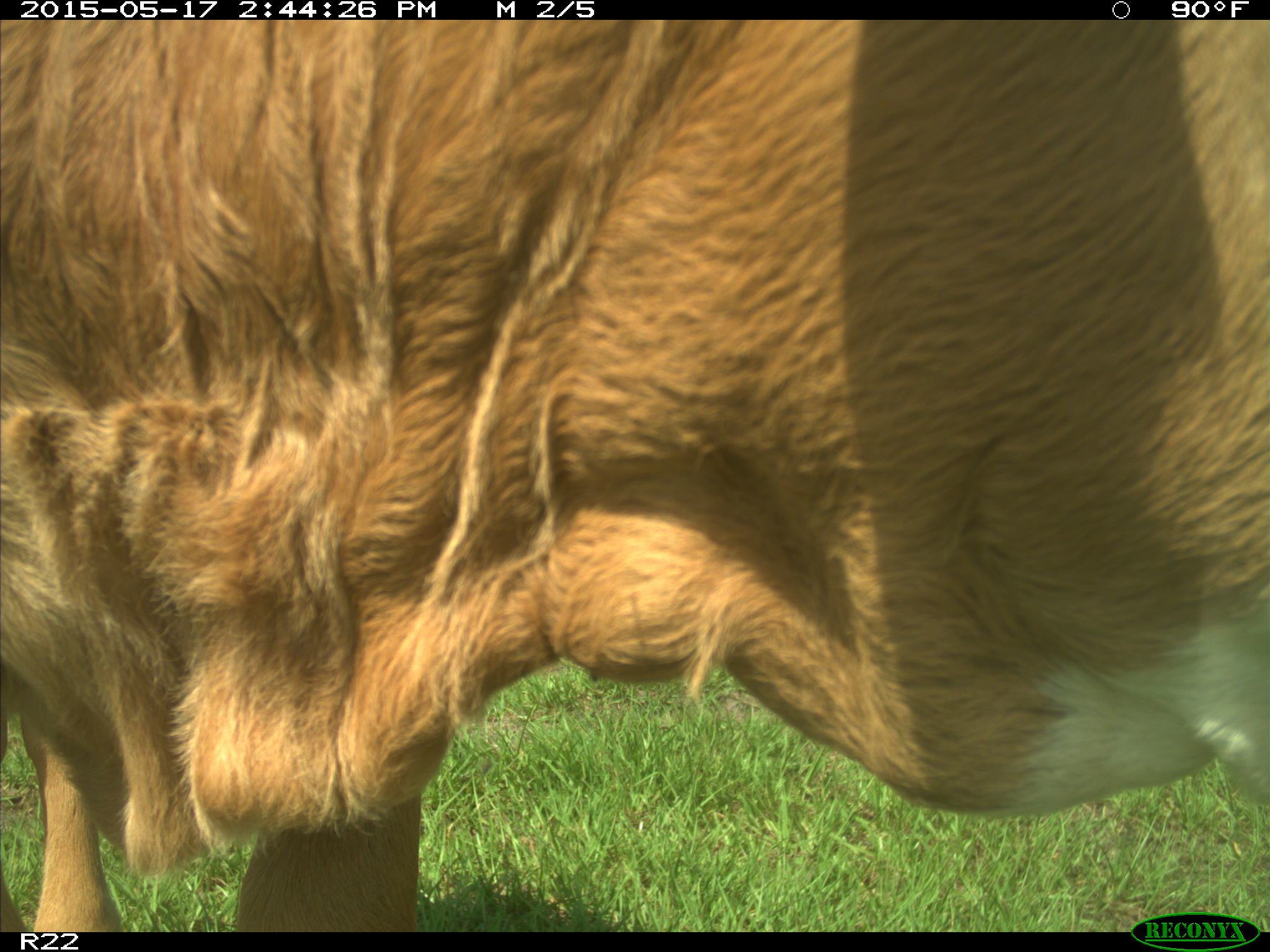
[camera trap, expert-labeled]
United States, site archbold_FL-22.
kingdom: Animalia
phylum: Chordata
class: Mammalia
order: Artiodactyla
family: Bovidae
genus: Bos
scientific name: Bos taurus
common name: domestic cow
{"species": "Bos taurus (domestic cow)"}